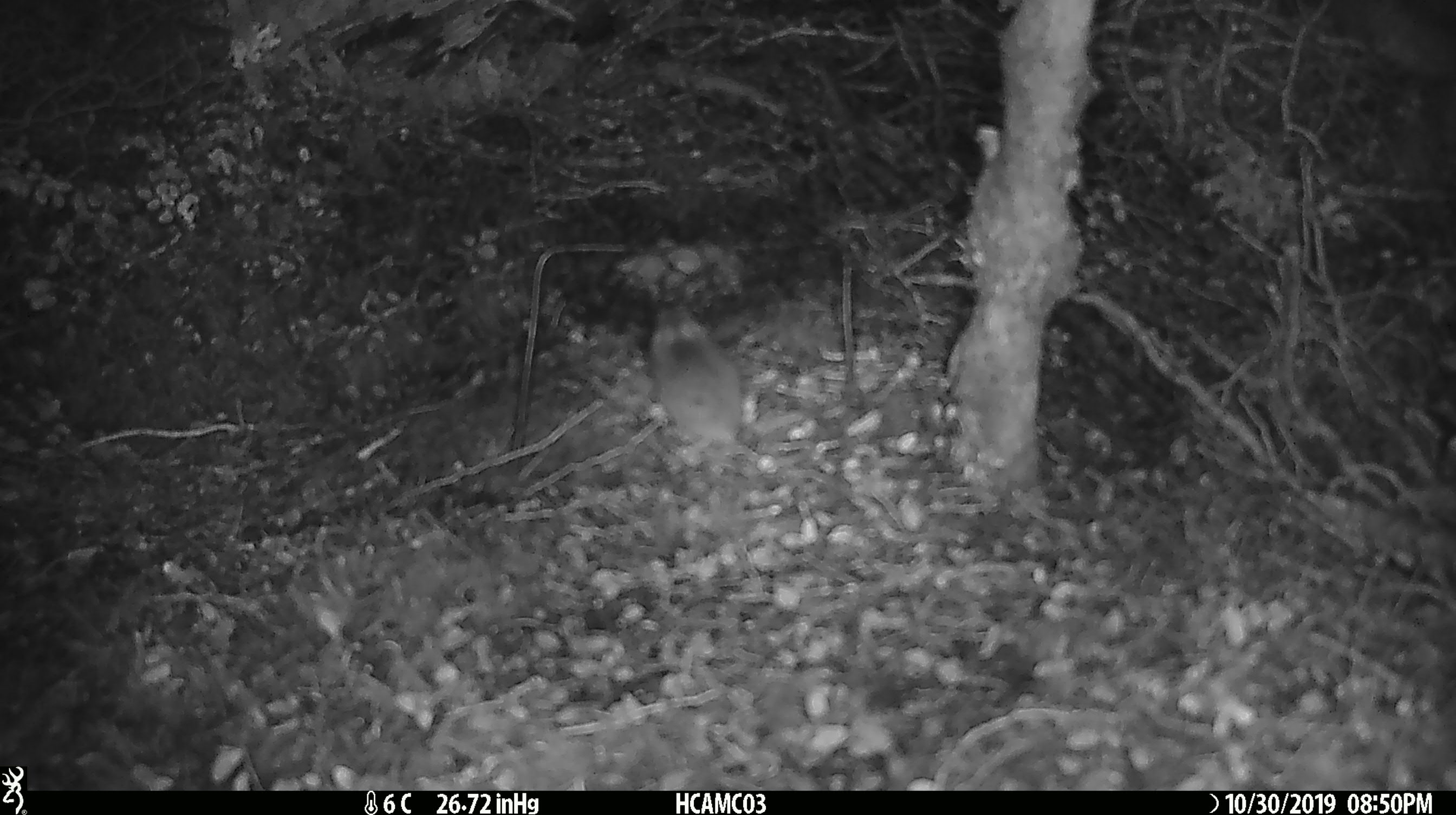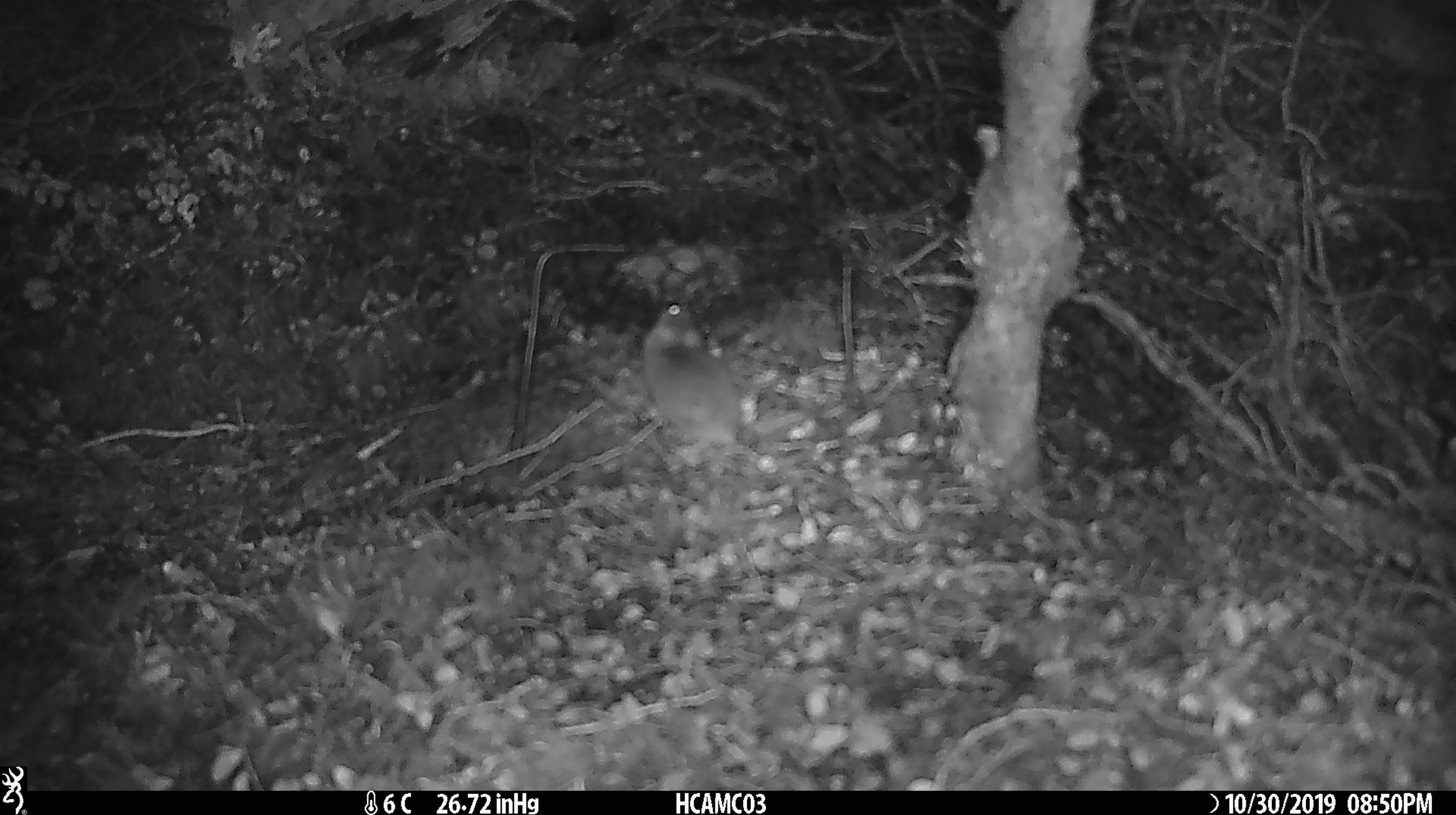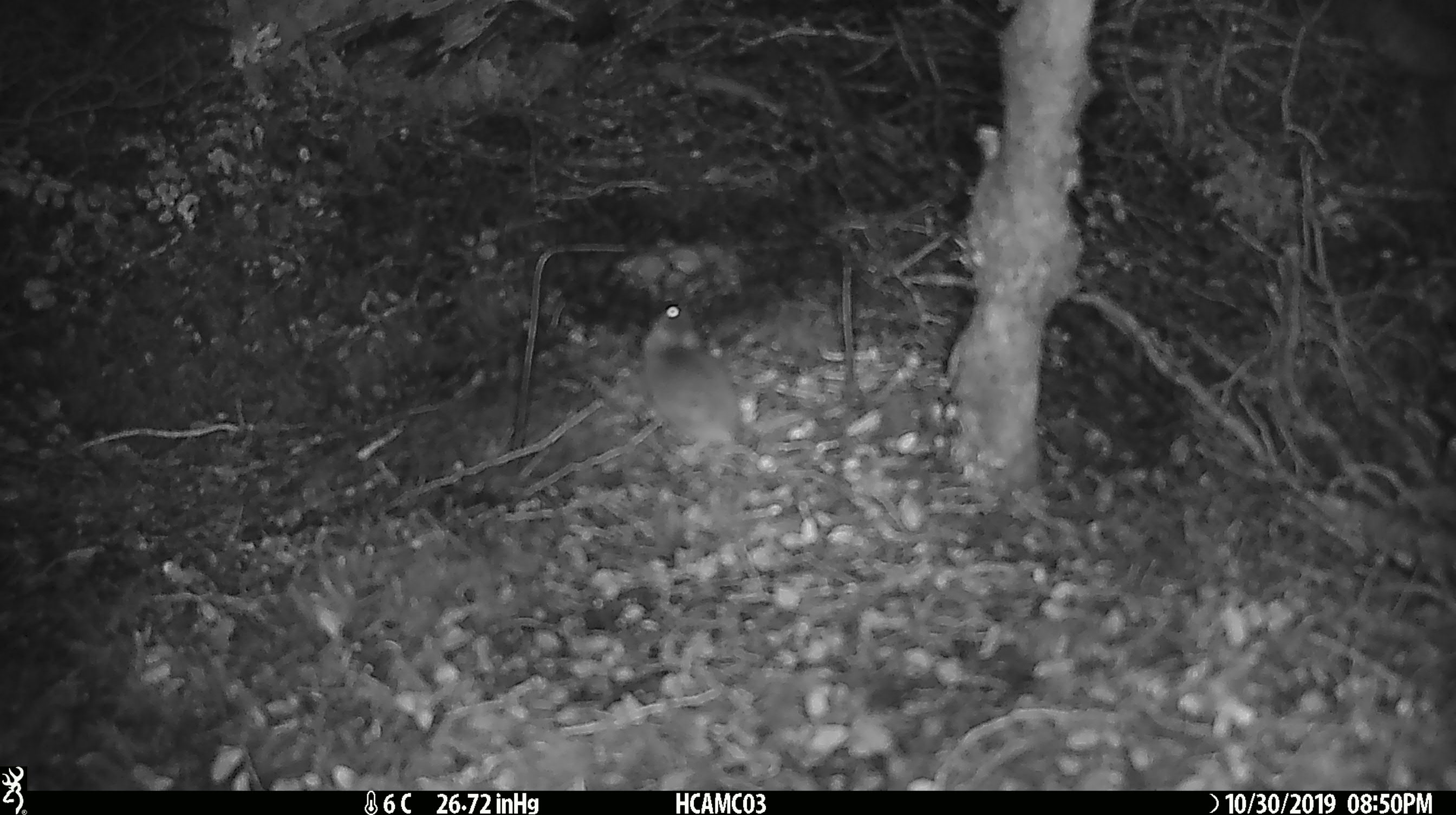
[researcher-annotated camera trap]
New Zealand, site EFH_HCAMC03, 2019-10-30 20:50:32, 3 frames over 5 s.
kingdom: Animalia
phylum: Chordata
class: Mammalia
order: Rodentia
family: Muridae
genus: Mus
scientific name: Mus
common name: mouse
Mouse (Mus).